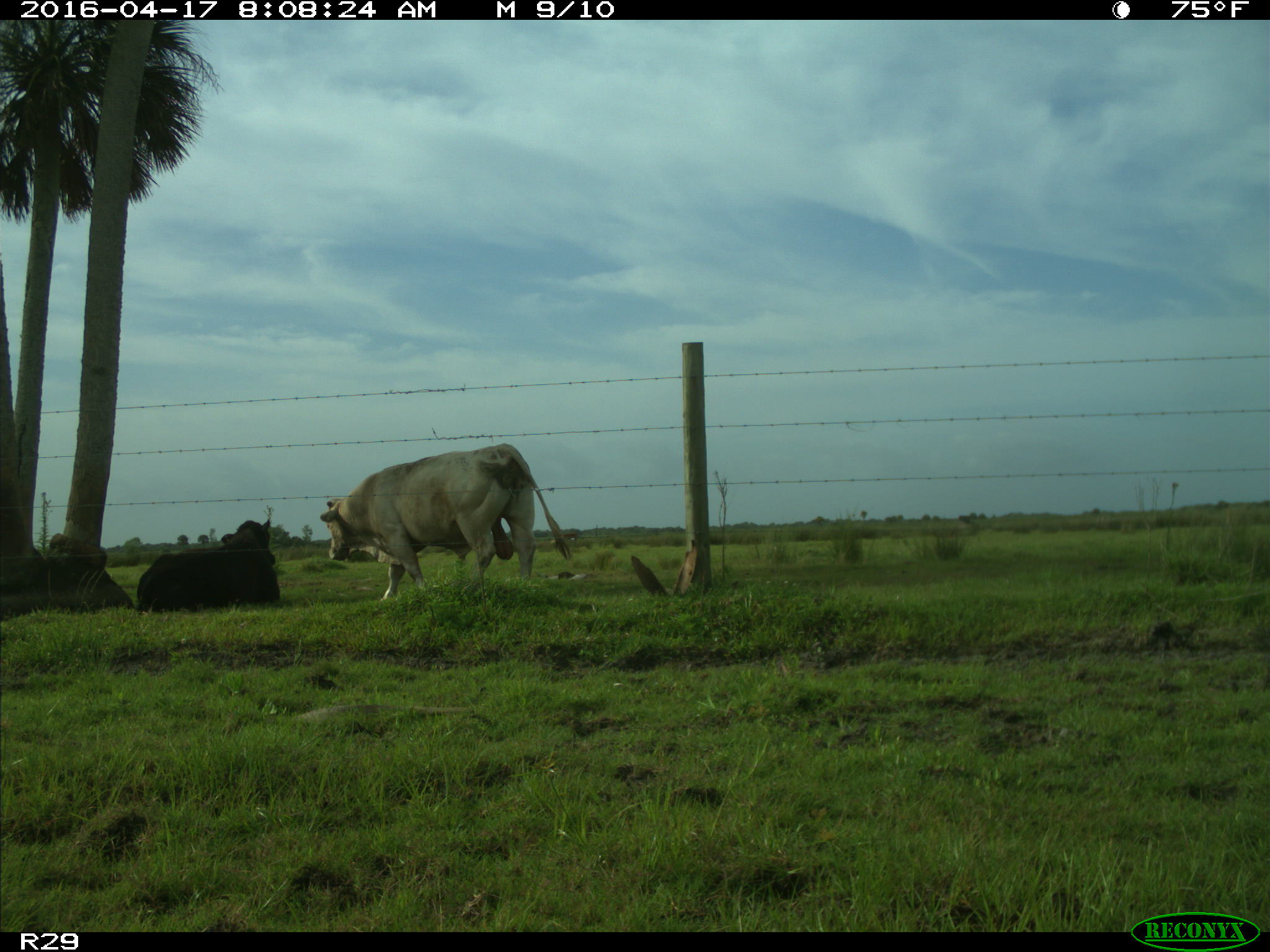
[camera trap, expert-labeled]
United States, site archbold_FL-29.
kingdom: Animalia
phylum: Chordata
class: Mammalia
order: Artiodactyla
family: Bovidae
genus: Bos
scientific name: Bos taurus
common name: domestic cow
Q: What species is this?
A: Bos taurus (domestic cow).